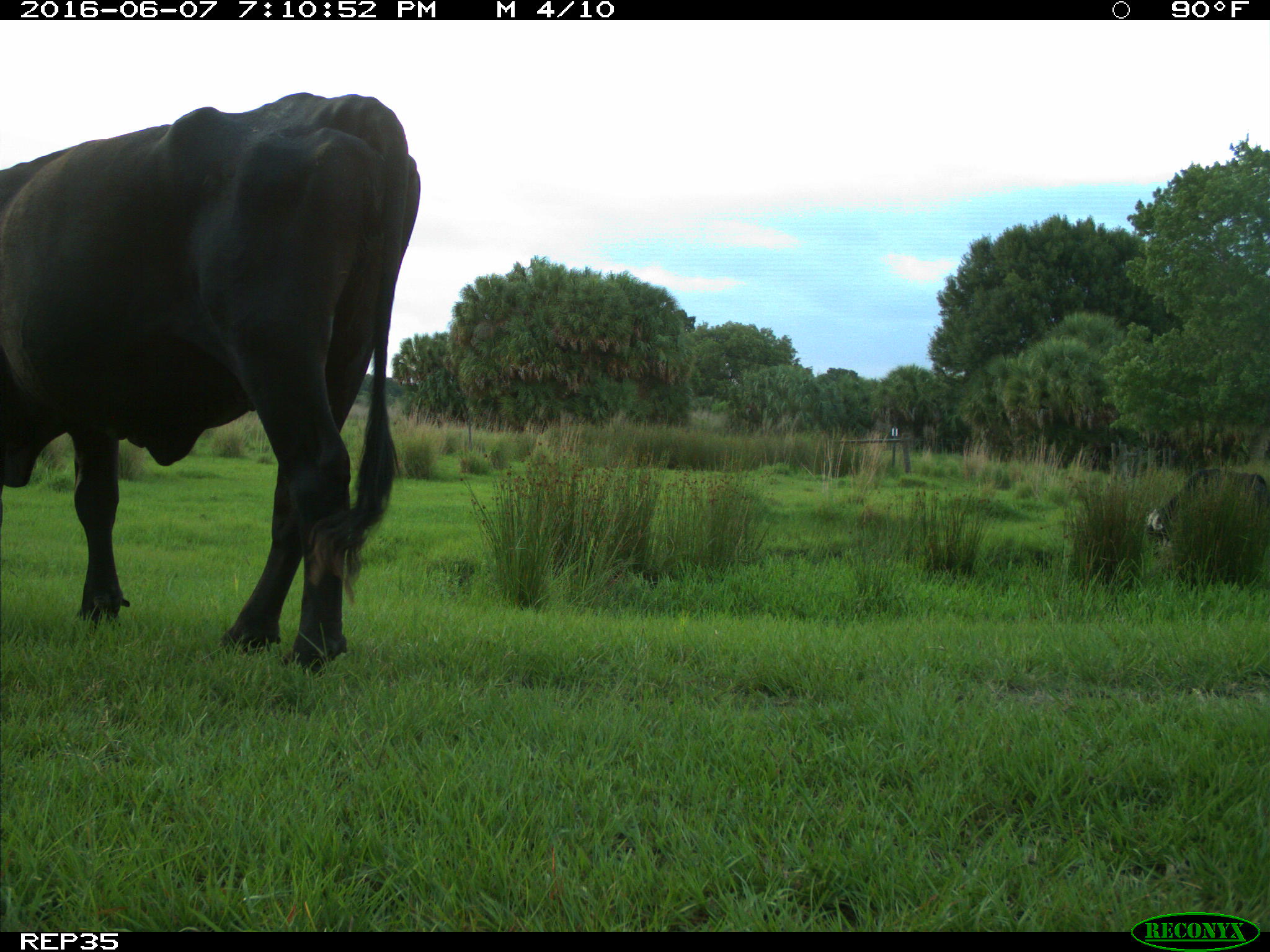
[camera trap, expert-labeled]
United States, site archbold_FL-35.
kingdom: Animalia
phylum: Chordata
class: Mammalia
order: Artiodactyla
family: Bovidae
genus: Bos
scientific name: Bos taurus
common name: domestic cow